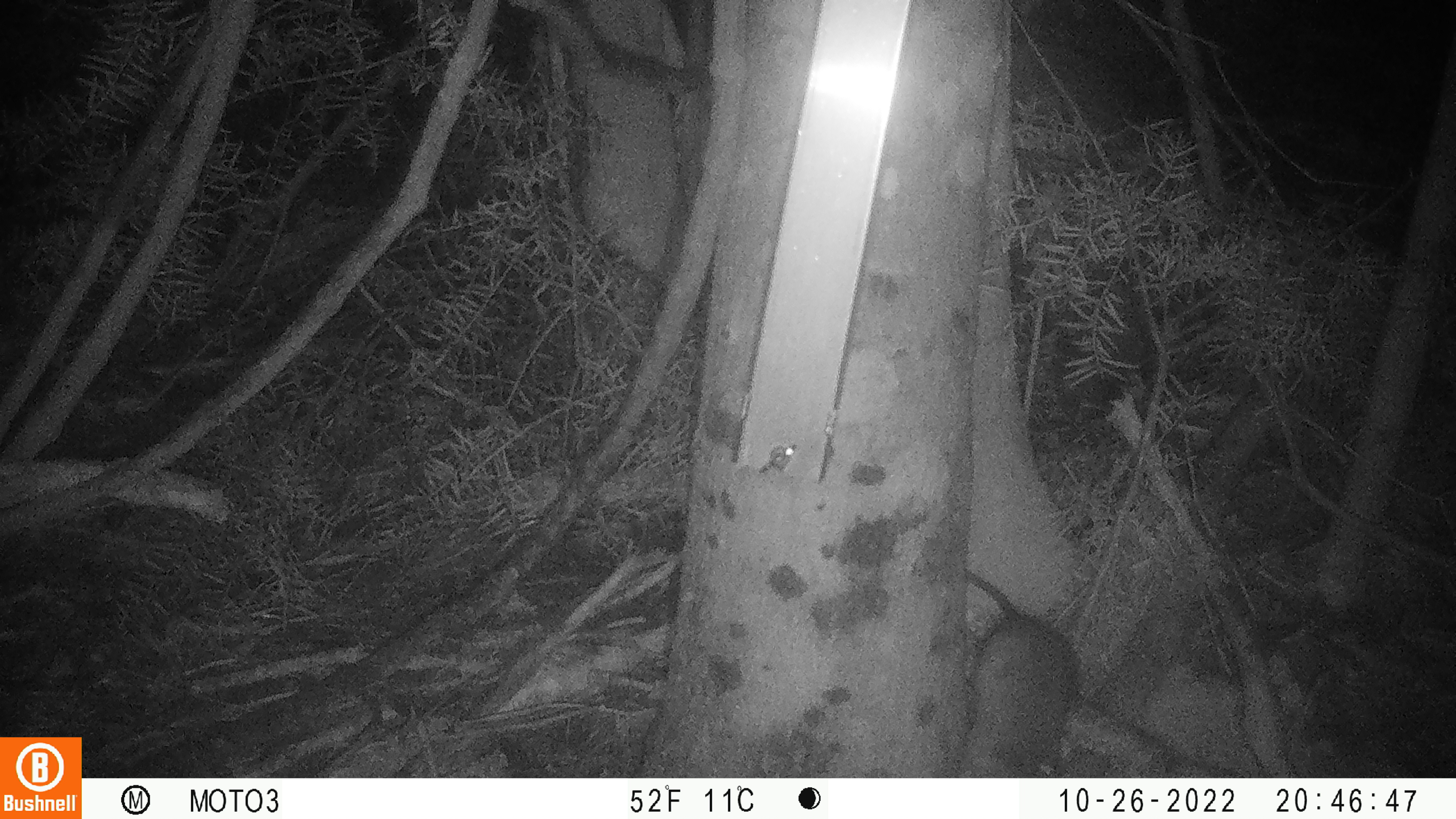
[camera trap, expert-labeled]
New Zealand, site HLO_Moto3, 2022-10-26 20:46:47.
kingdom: Animalia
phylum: Chordata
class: Mammalia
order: Rodentia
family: Muridae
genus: Rattus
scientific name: Rattus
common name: rat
Rat (Rattus).